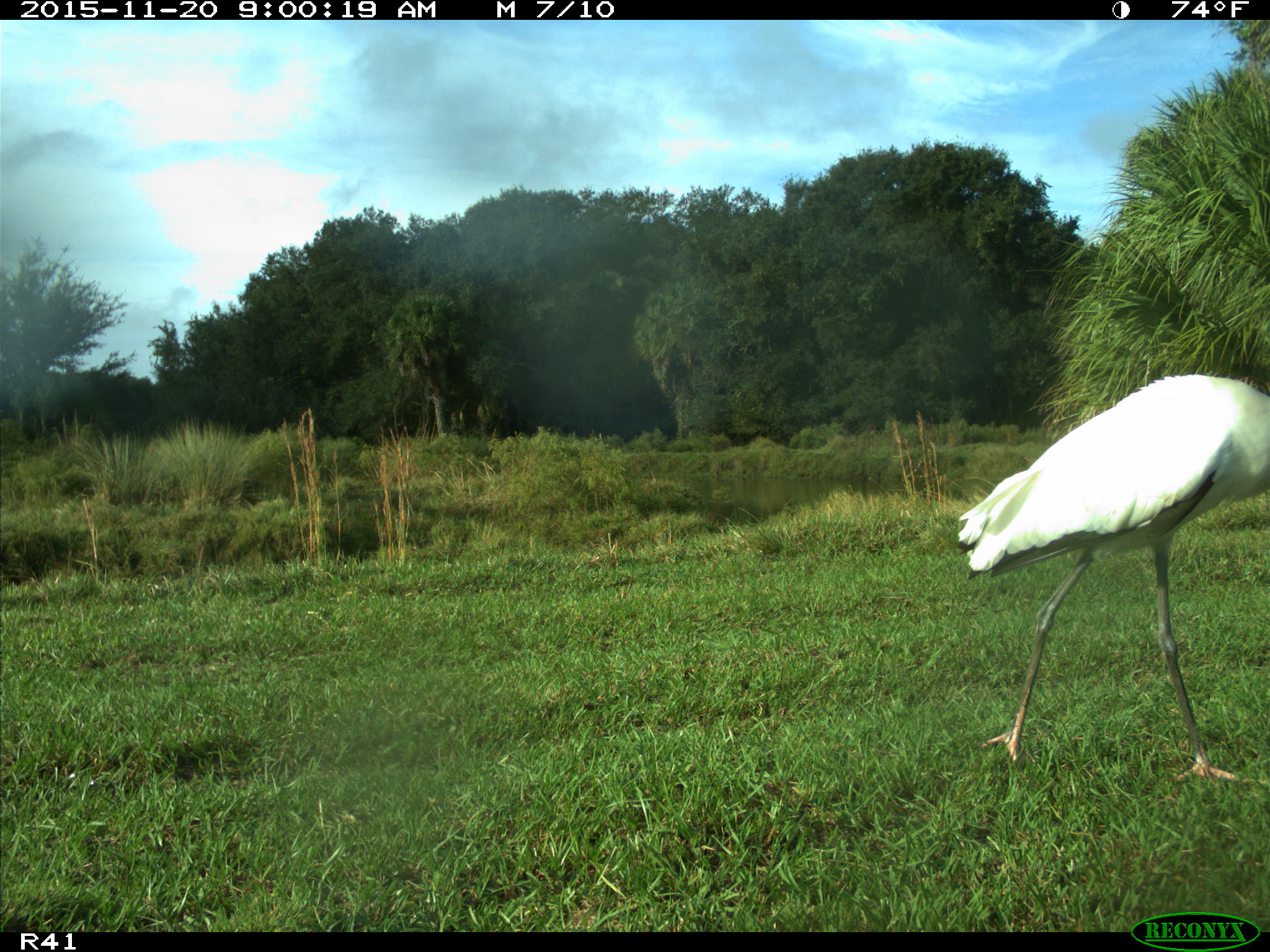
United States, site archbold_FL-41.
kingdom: Animalia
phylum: Chordata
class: Aves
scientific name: Aves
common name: birds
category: unidentified bird